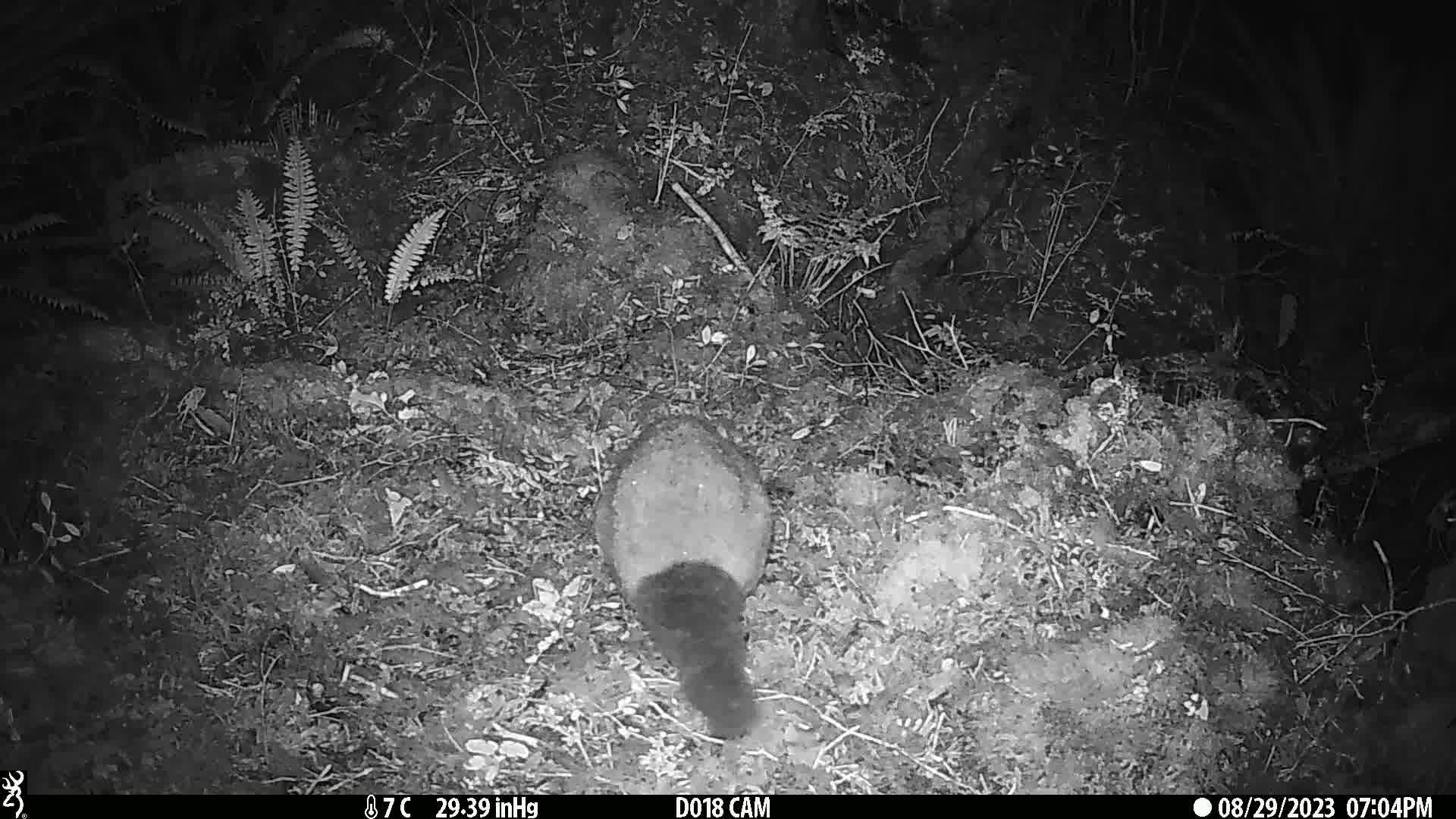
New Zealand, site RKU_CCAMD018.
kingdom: Animalia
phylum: Chordata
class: Mammalia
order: Diprotodontia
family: Phalangeridae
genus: Trichosurus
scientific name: Trichosurus vulpecula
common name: common brushtail possum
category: possum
Possum (common brushtail possum) (Trichosurus vulpecula).